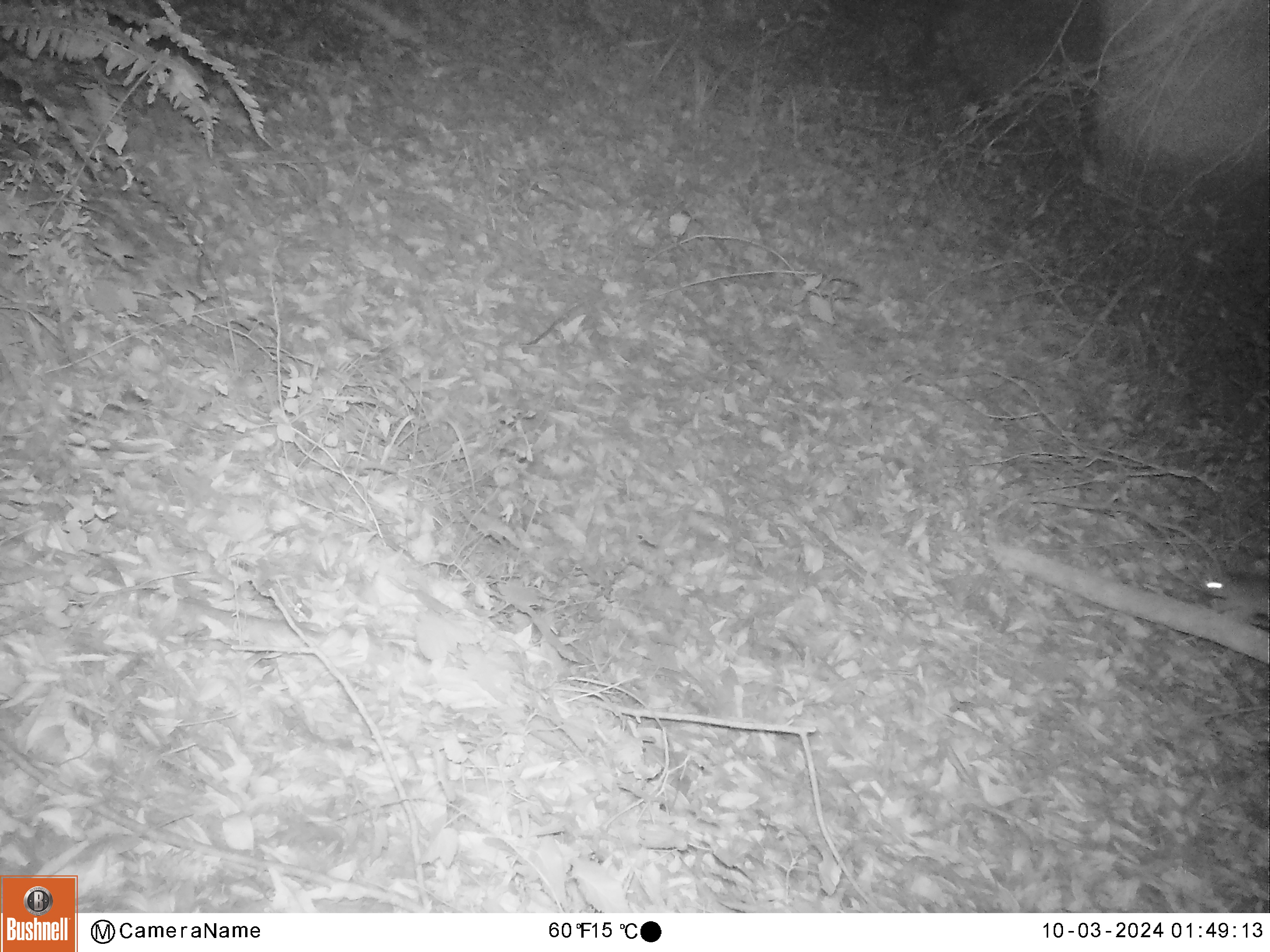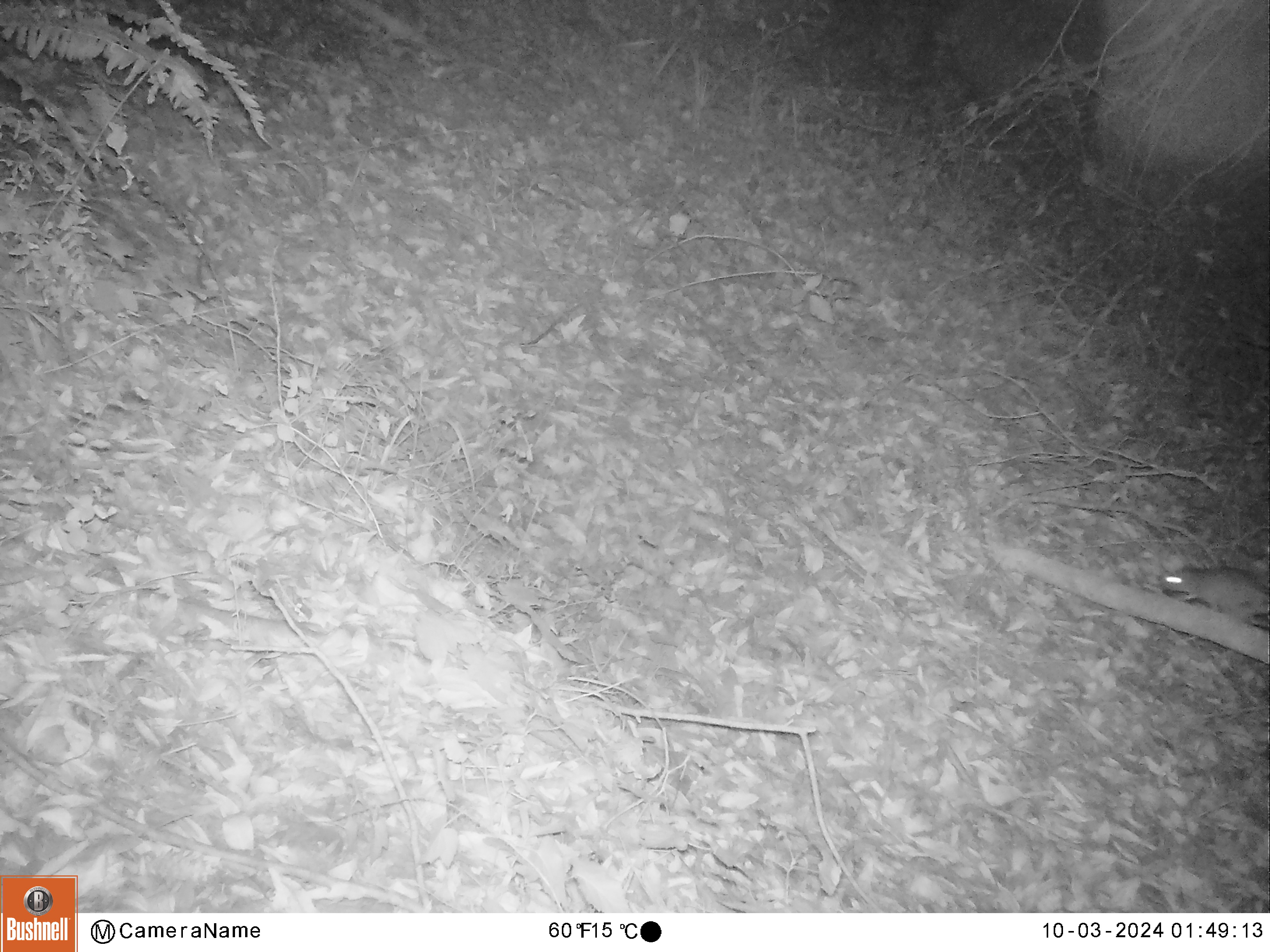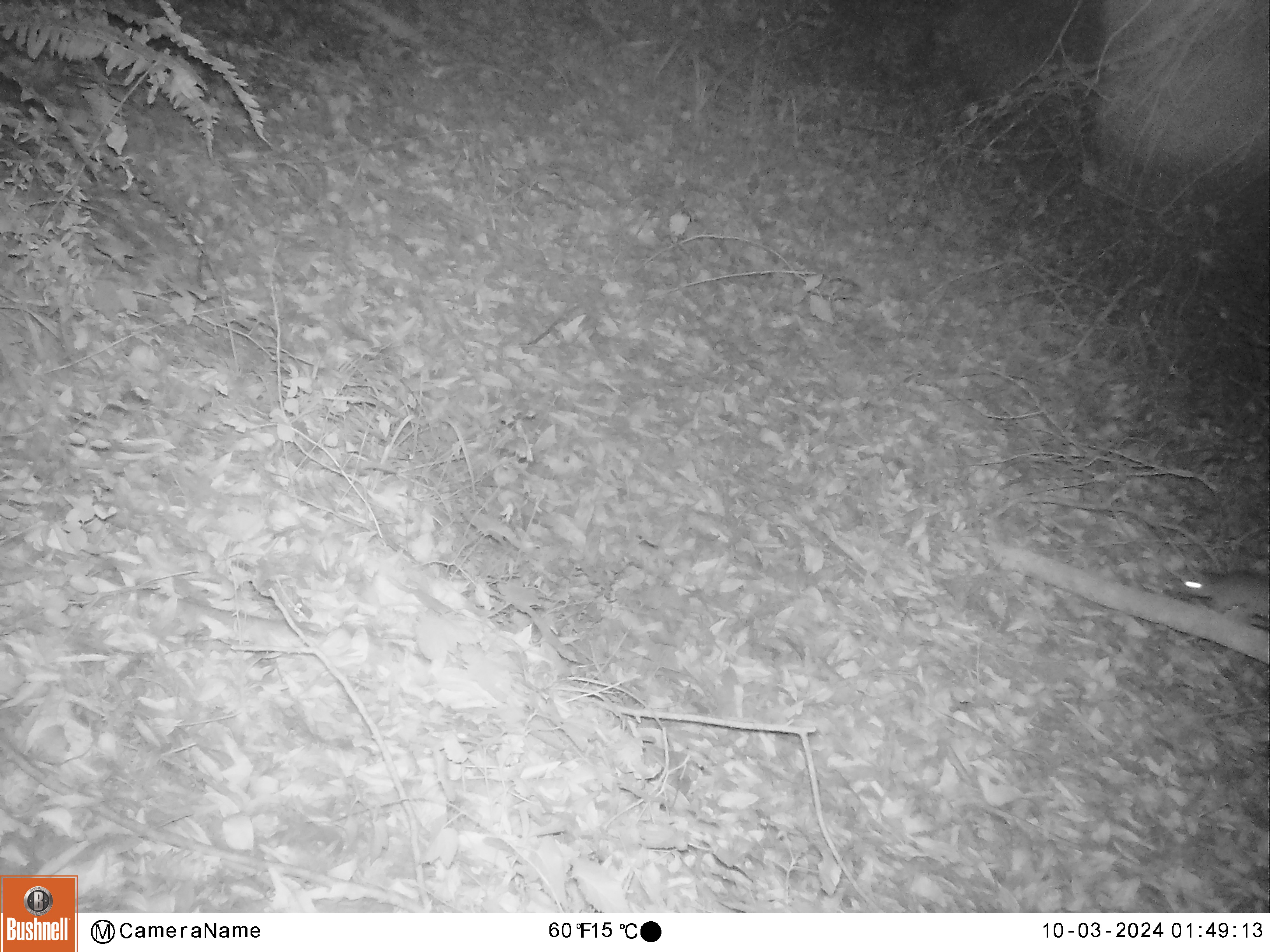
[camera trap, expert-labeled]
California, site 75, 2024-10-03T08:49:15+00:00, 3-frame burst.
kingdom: Animalia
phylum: Chordata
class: Mammalia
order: Rodentia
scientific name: Rodentia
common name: mouse or rat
Mouse or rat (Rodentia).